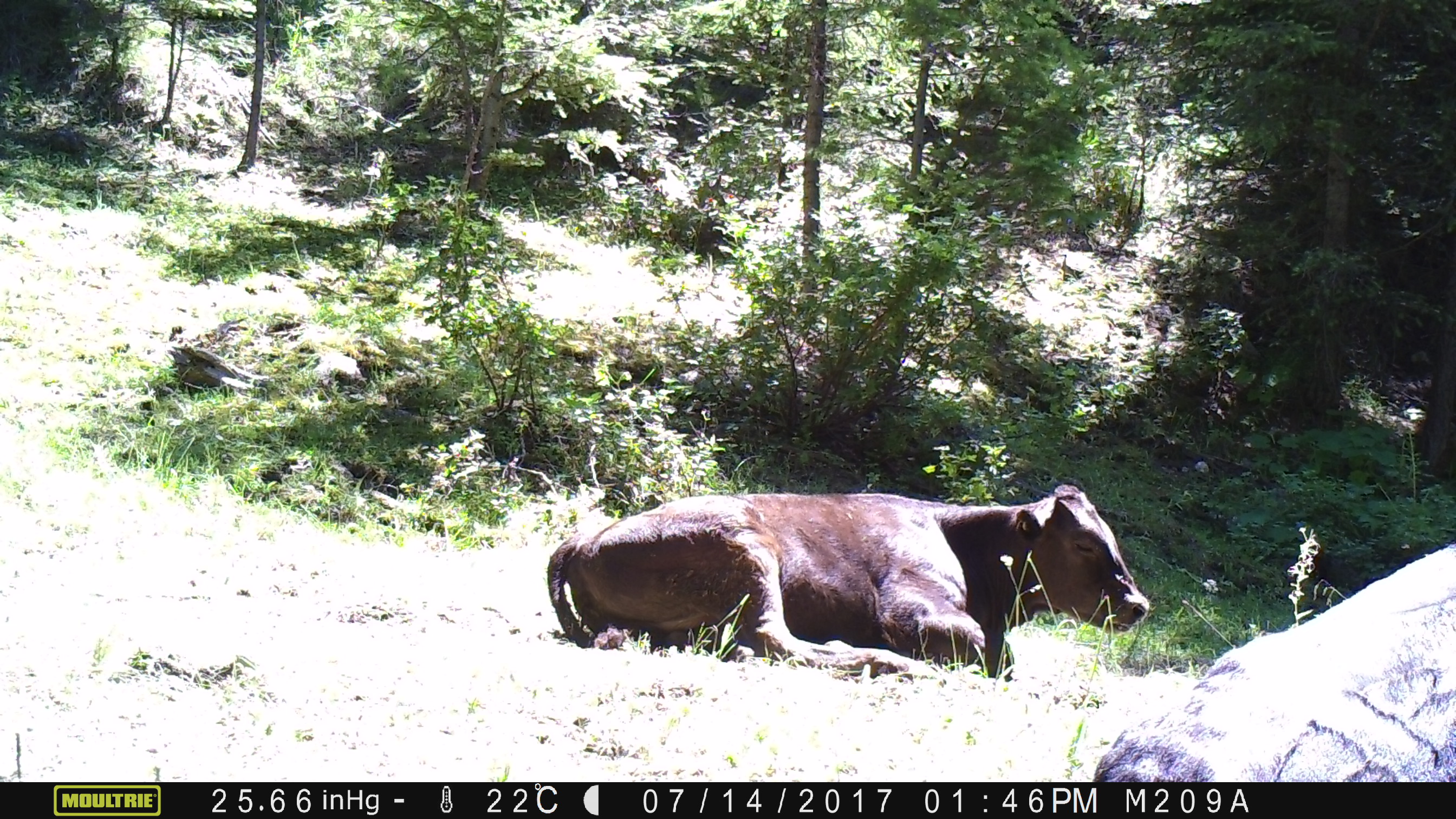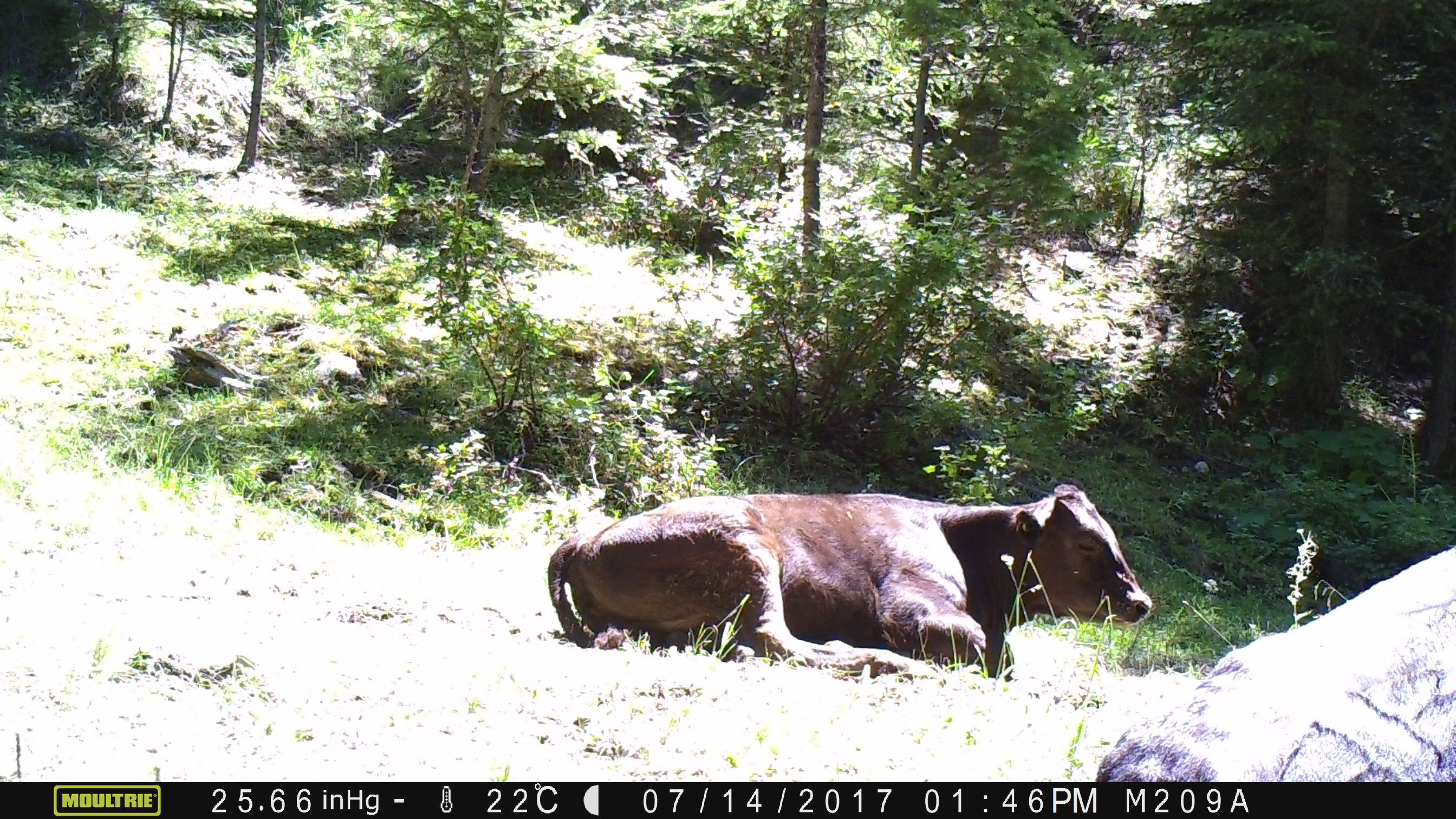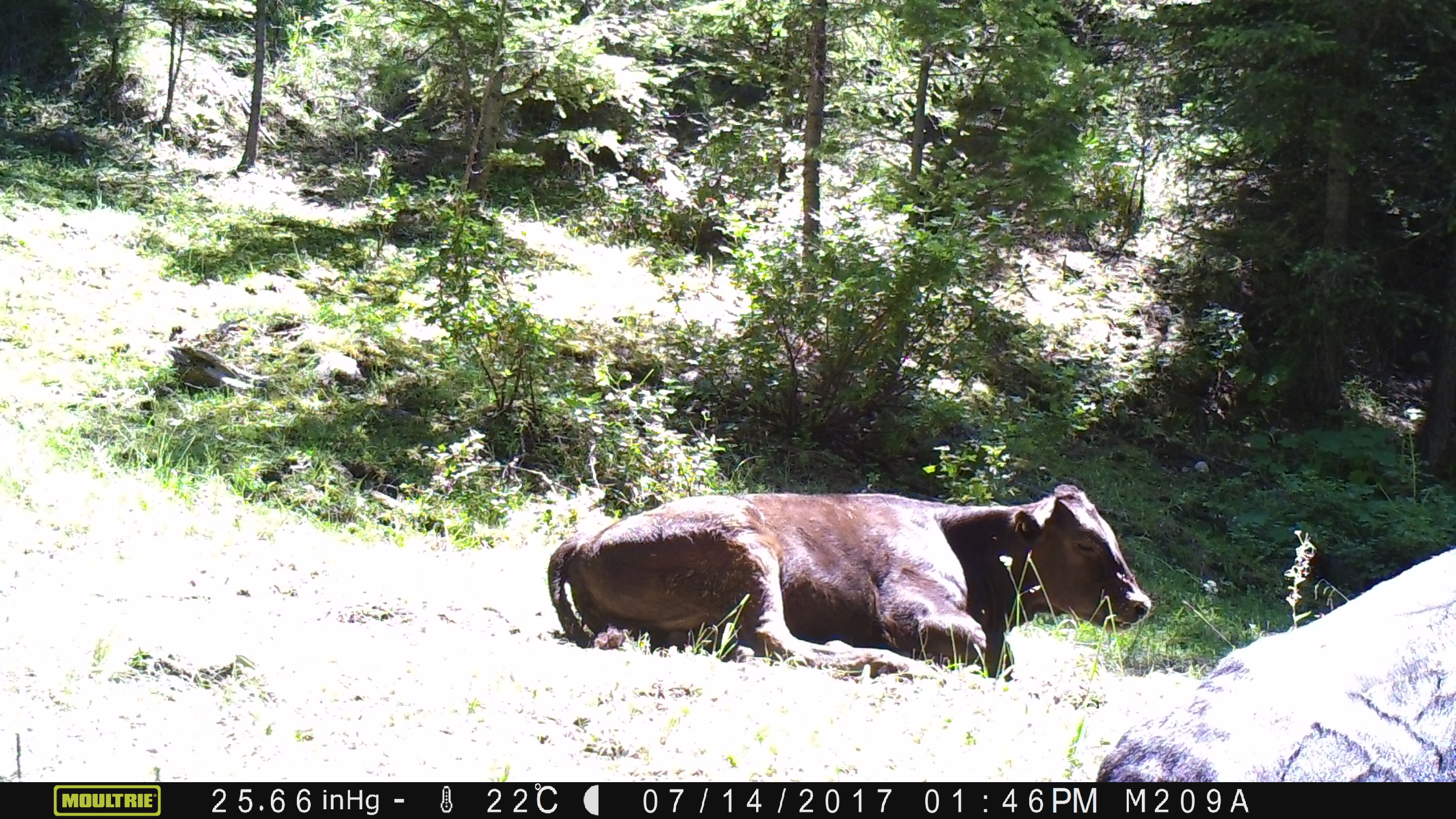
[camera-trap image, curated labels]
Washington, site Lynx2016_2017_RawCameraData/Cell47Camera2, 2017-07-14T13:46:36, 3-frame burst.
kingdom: Animalia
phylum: Chordata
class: Mammalia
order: Artiodactyla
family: Bovidae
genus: Bos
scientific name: Bos taurus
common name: domestic cattle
Domestic cattle (Bos taurus). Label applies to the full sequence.